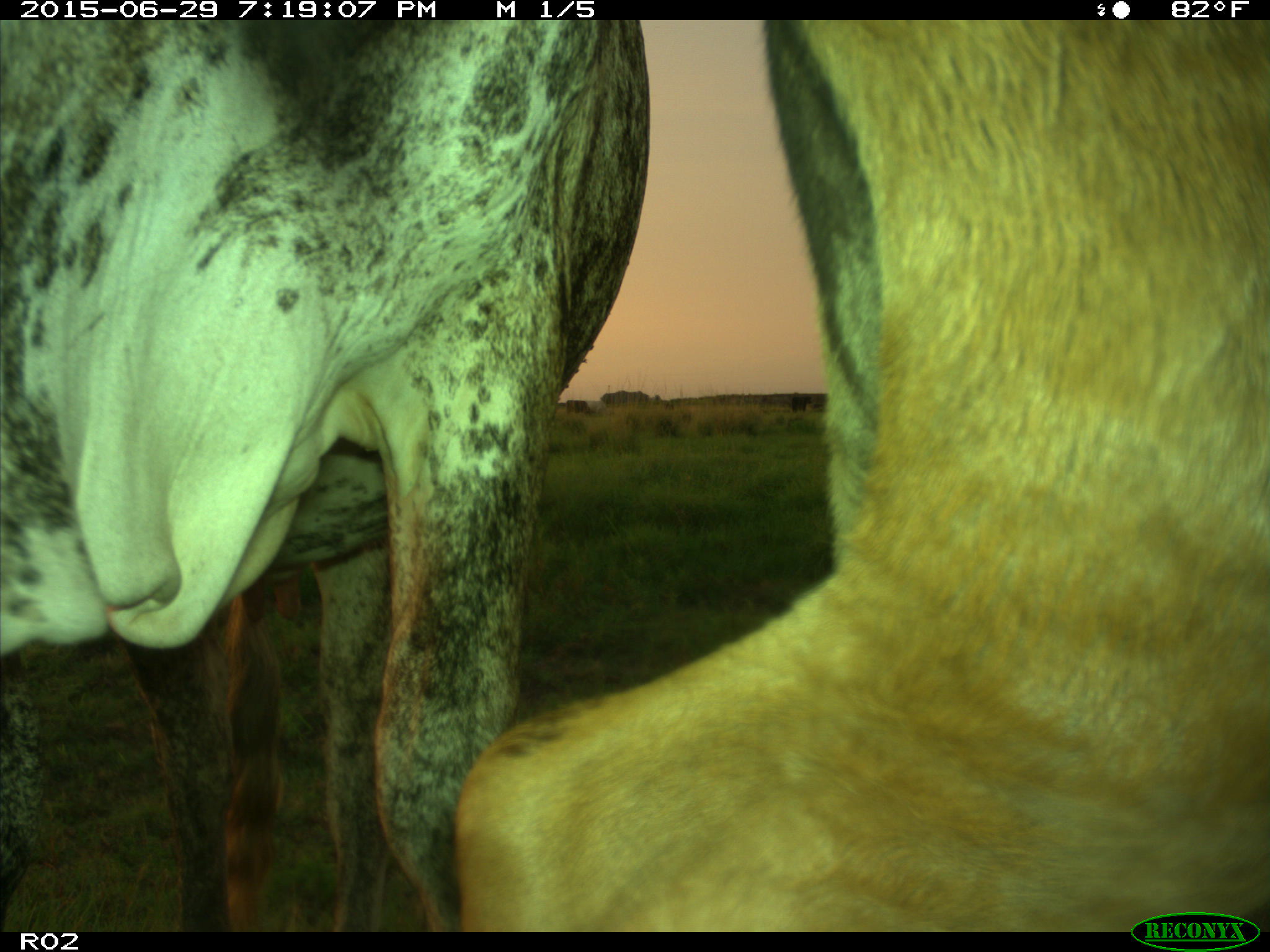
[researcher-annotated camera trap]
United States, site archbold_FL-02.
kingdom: Animalia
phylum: Chordata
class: Mammalia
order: Artiodactyla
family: Bovidae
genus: Bos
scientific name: Bos taurus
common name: domestic cow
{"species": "Bos taurus (domestic cow)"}